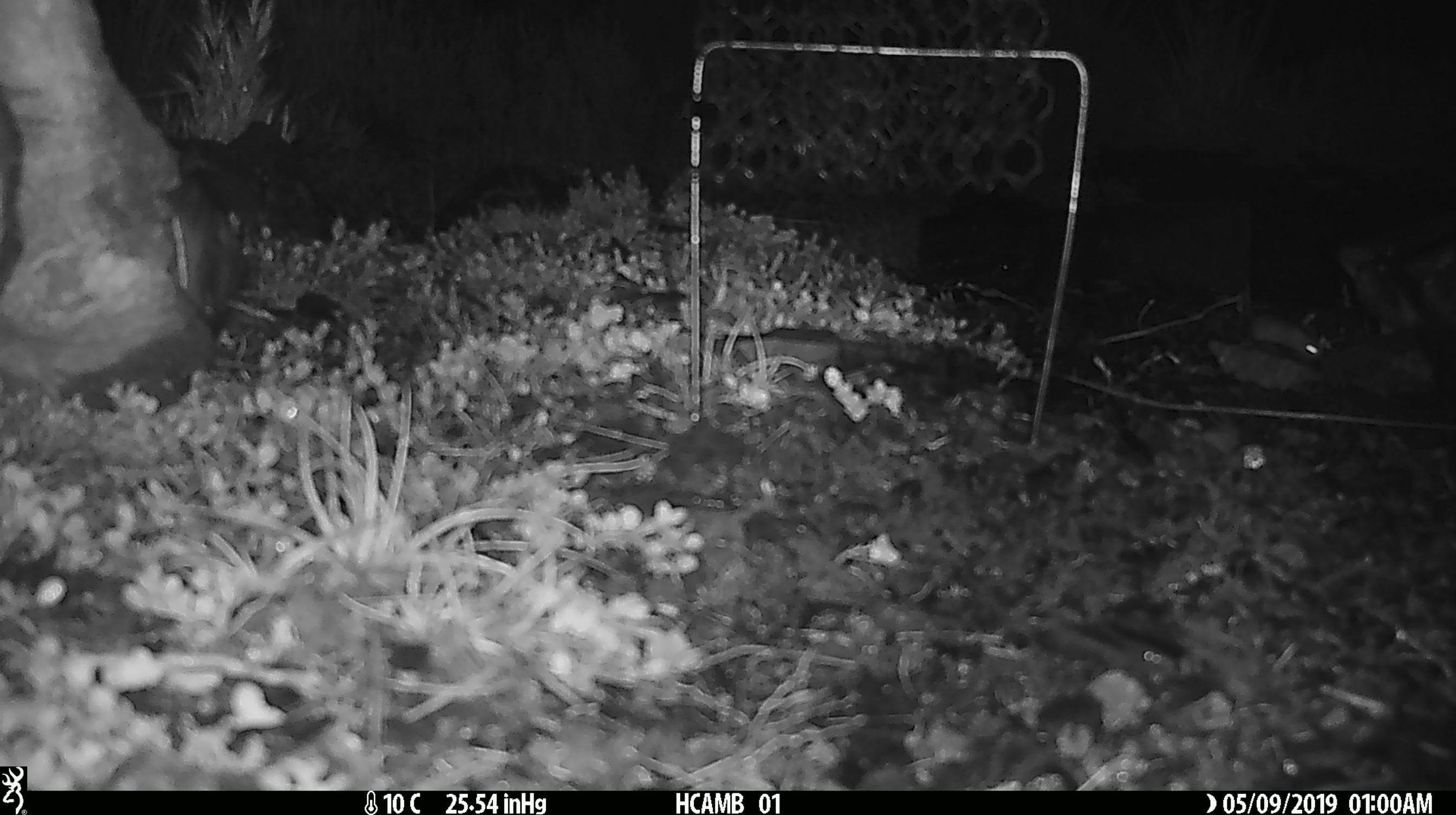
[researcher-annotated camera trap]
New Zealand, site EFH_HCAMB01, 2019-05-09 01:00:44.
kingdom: Animalia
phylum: Chordata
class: Mammalia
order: Rodentia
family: Muridae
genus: Mus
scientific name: Mus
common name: mouse